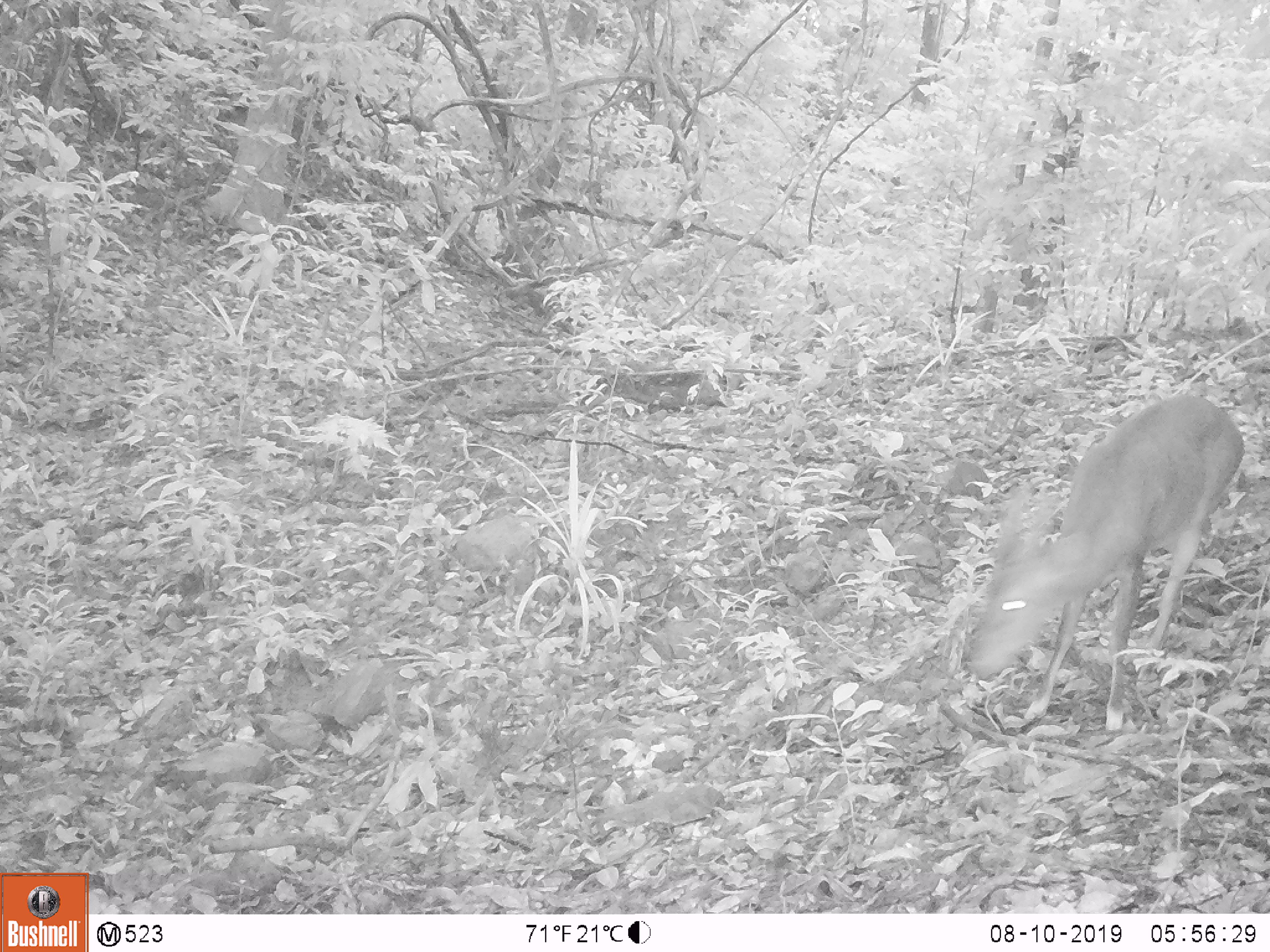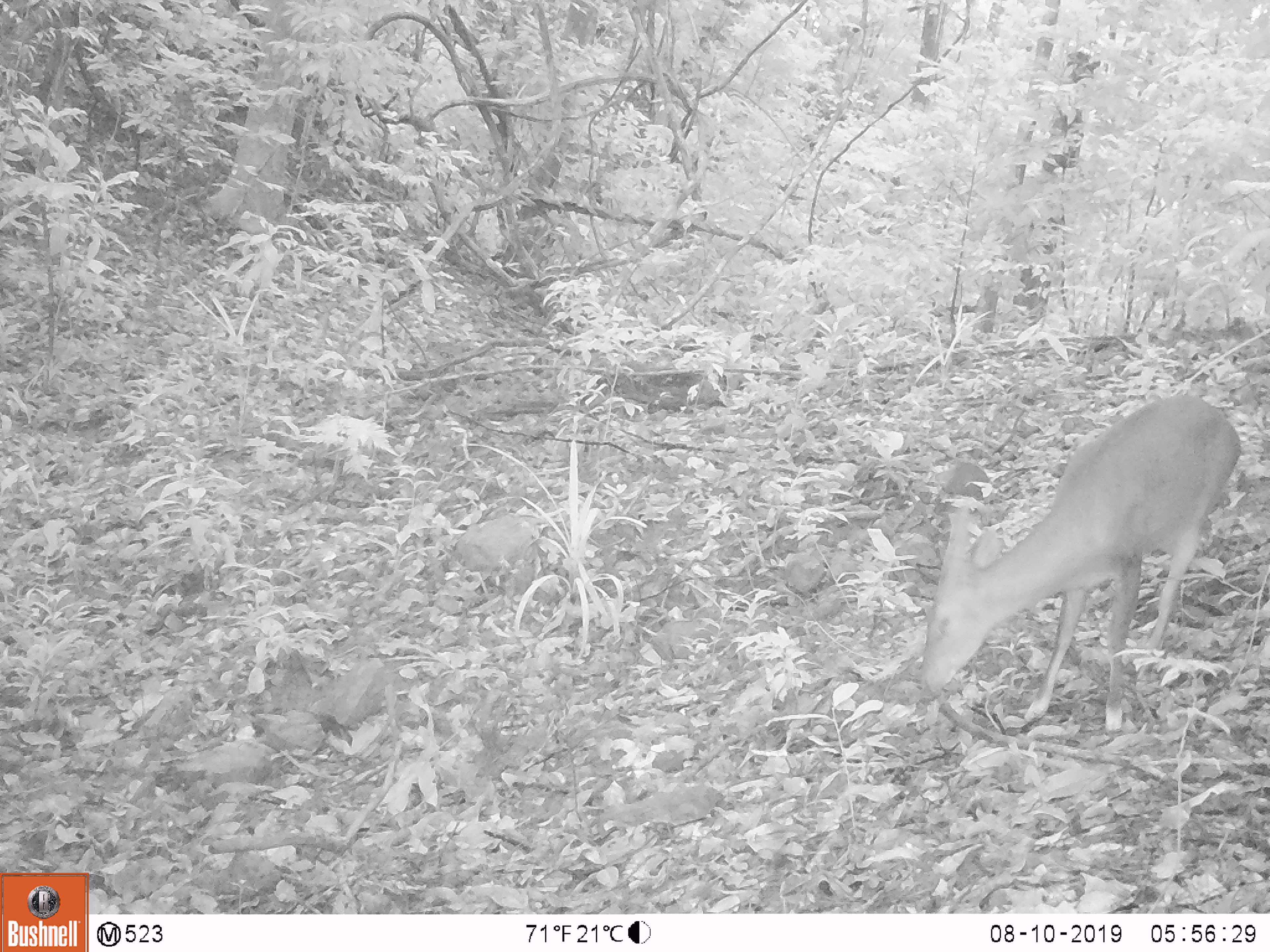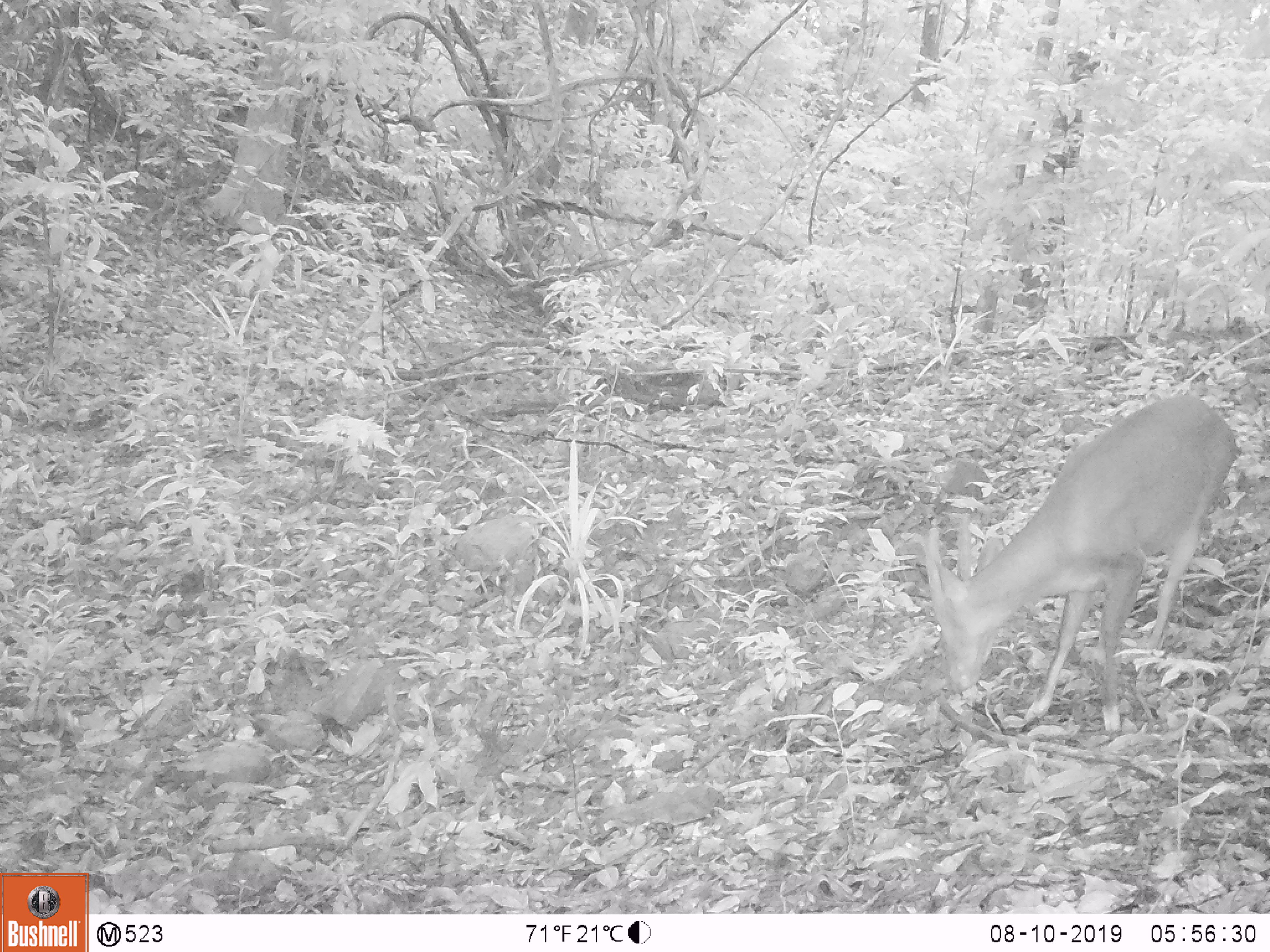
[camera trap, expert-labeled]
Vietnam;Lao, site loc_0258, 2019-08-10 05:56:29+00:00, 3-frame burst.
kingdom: Animalia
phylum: Chordata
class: Mammalia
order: Artiodactyla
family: Cervidae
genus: Muntiacus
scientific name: Muntiacus vuquangensis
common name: large-antlered muntjac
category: large antlered muntjac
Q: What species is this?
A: Large antlered muntjac (large-antlered muntjac) (Muntiacus vuquangensis).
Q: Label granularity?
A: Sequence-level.